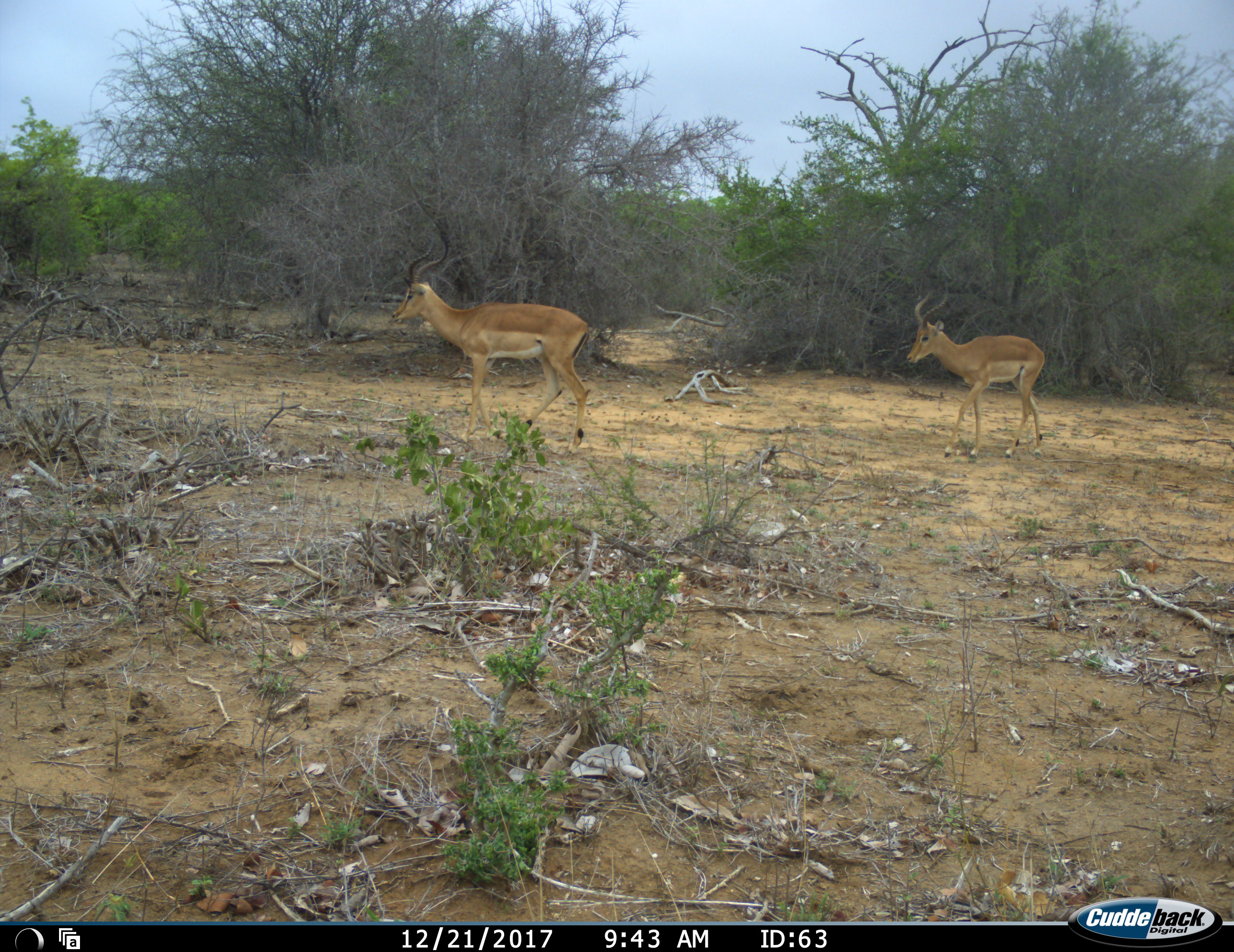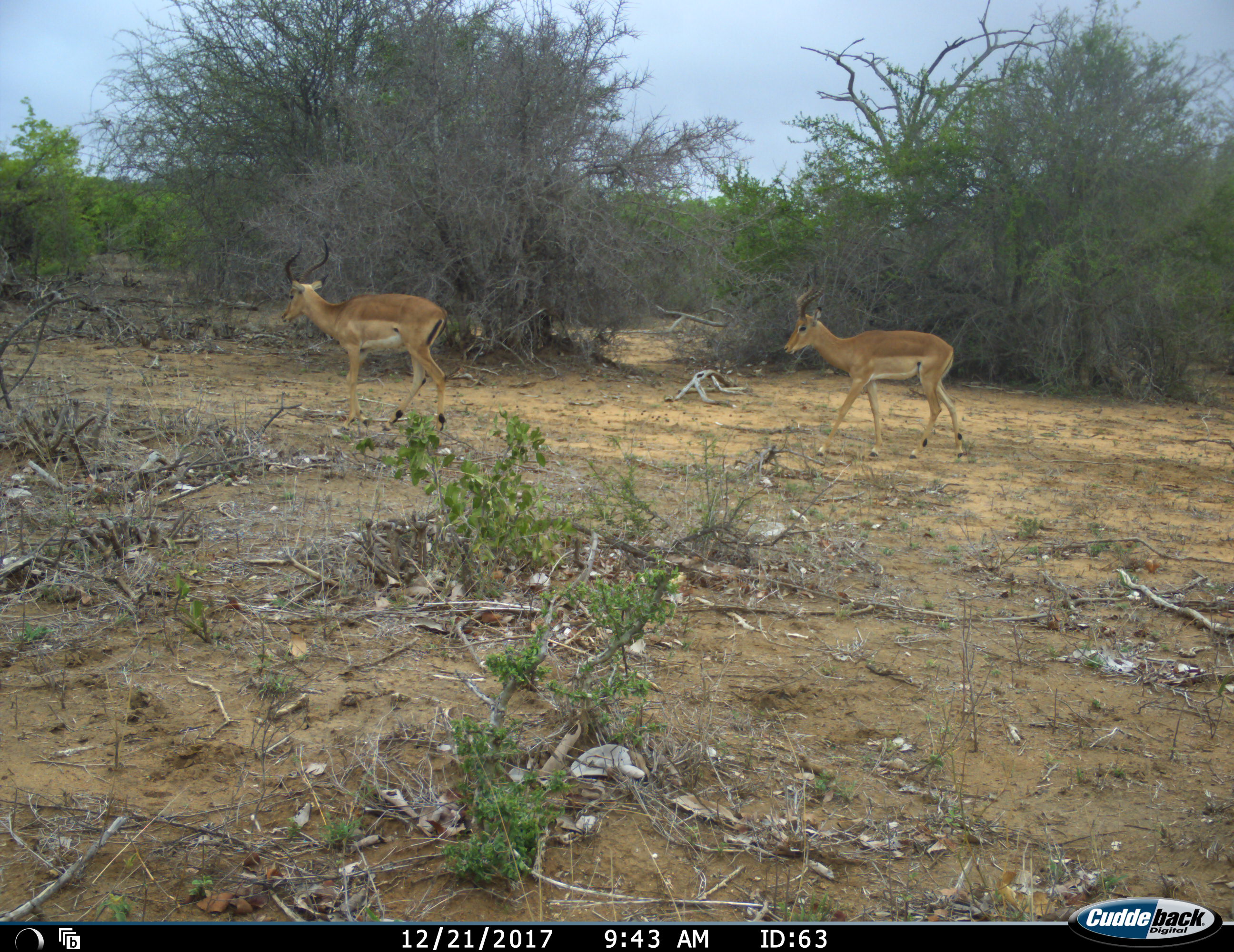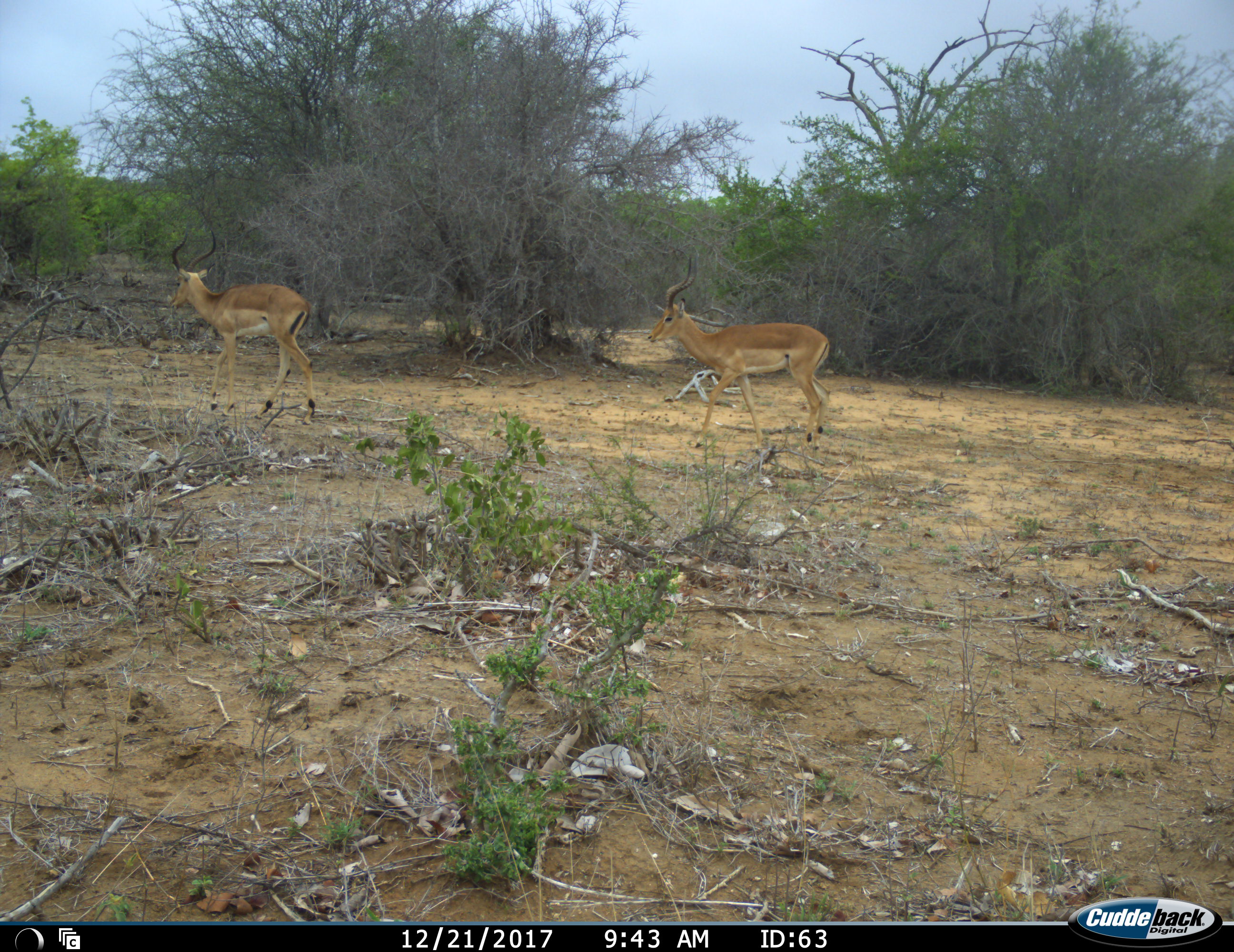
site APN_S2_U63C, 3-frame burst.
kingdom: Animalia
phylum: Chordata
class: Mammalia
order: Artiodactyla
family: Bovidae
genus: Aepyceros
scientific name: Aepyceros melampus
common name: impala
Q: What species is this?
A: Impala (Aepyceros melampus).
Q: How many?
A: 2.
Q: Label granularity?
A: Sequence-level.